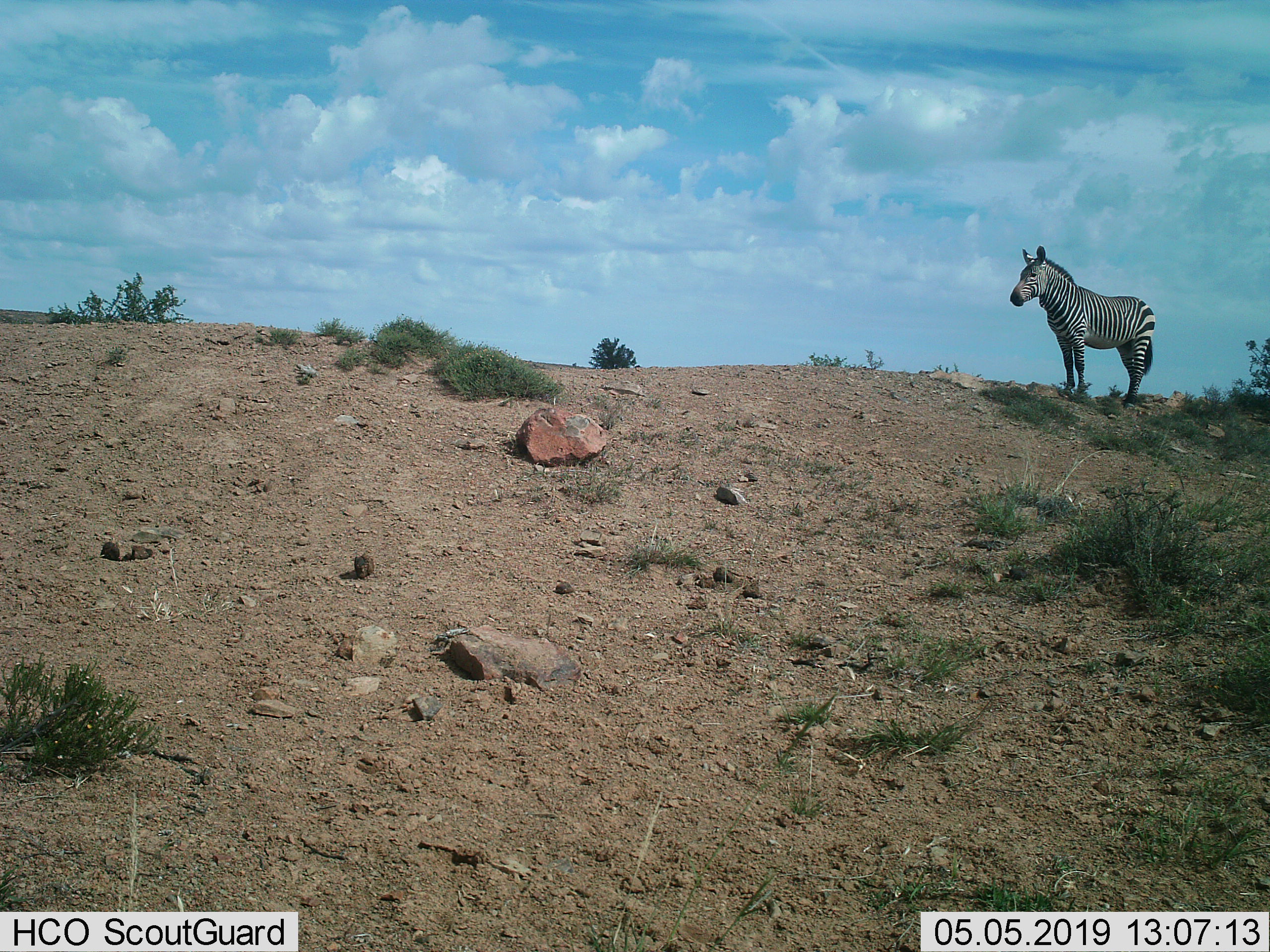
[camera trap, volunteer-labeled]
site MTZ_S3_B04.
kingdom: Animalia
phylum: Chordata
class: Mammalia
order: Perissodactyla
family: Equidae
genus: Equus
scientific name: Equus zebra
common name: mountain zebra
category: zebramountain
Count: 1.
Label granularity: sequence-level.